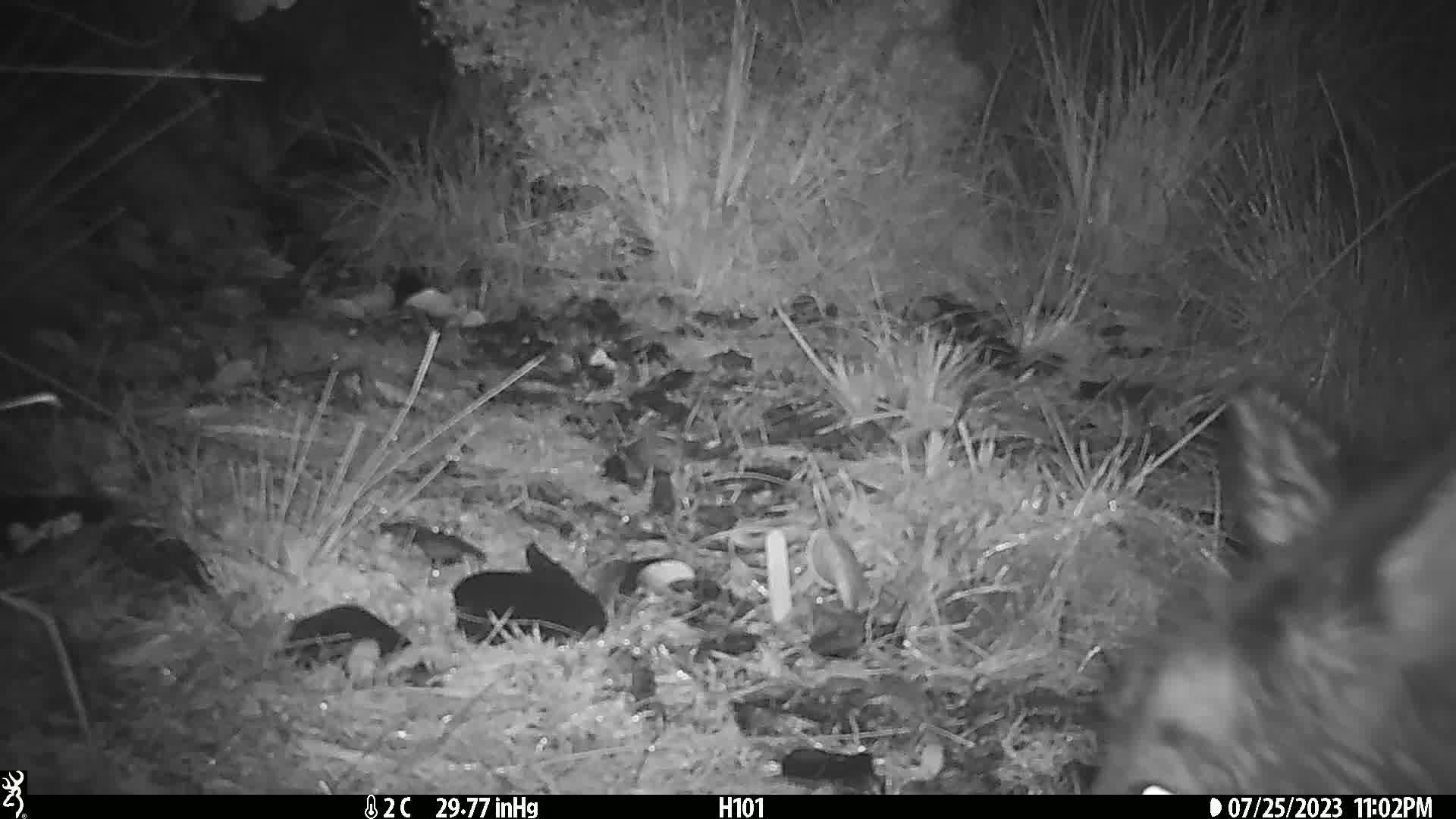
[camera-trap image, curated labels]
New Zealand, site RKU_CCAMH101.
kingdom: Animalia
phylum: Chordata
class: Mammalia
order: Artiodactyla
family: Cervidae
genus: Odocoileus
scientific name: Odocoileus virginianus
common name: white-tailed deer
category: white tailed deer